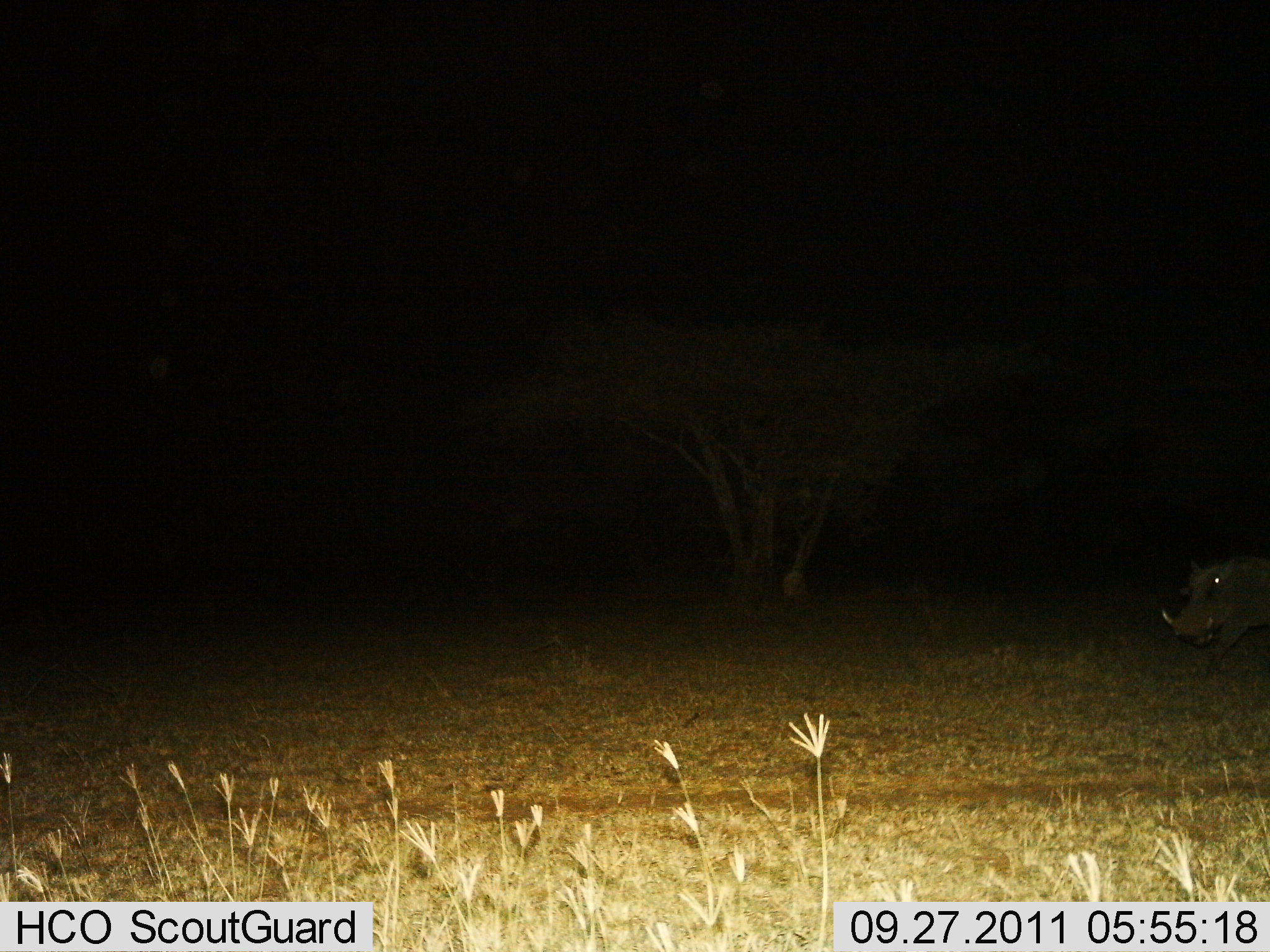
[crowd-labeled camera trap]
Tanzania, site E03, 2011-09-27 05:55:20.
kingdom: Animalia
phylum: Chordata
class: Mammalia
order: Artiodactyla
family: Suidae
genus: Phacochoerus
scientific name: Phacochoerus africanus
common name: warthog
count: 1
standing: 8%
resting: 8%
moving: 92%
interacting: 0%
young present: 0%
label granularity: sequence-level